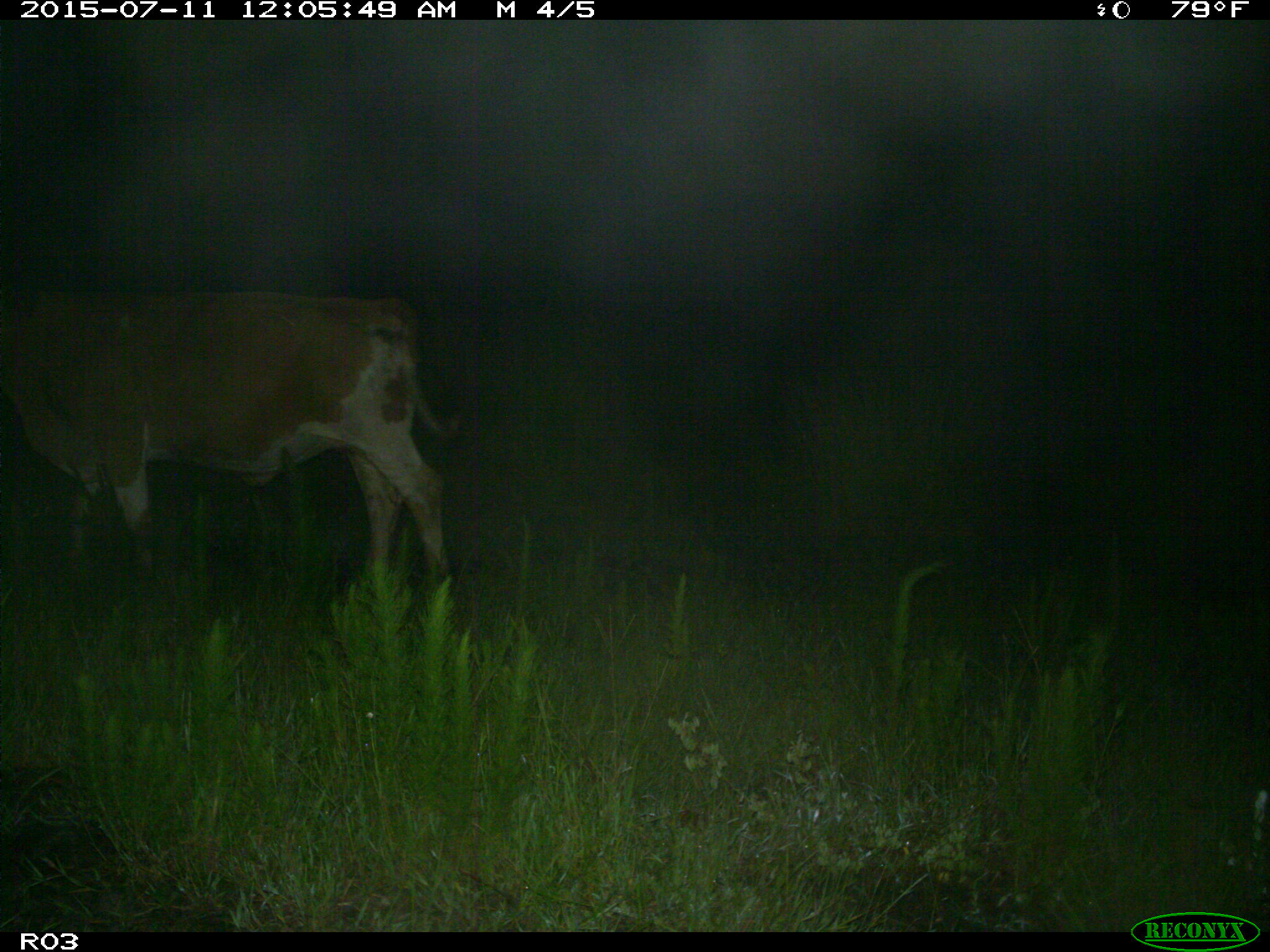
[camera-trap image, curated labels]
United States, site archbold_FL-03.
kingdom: Animalia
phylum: Chordata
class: Mammalia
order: Artiodactyla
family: Bovidae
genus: Bos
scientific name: Bos taurus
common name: domestic cow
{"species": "Bos taurus (domestic cow)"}